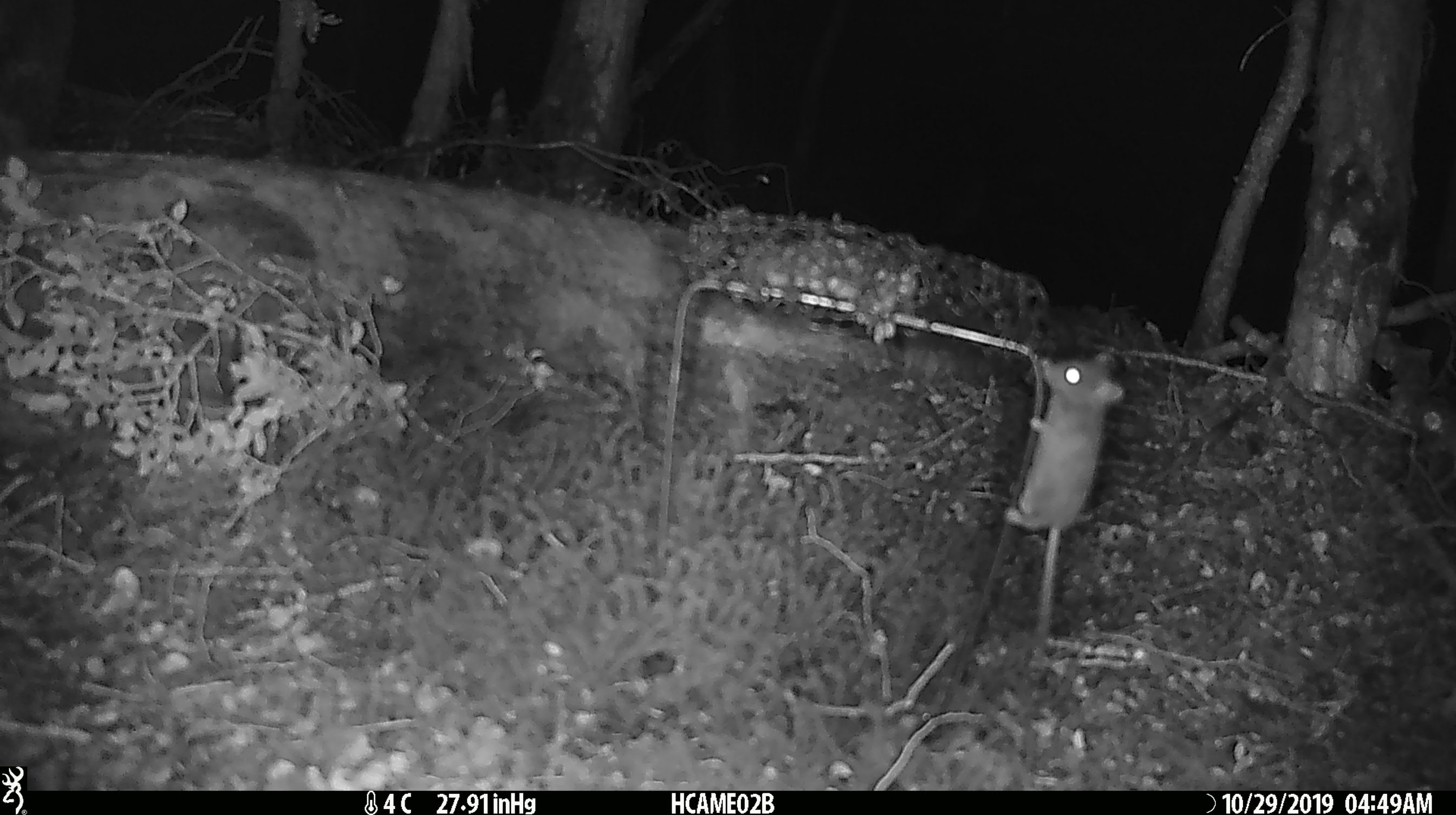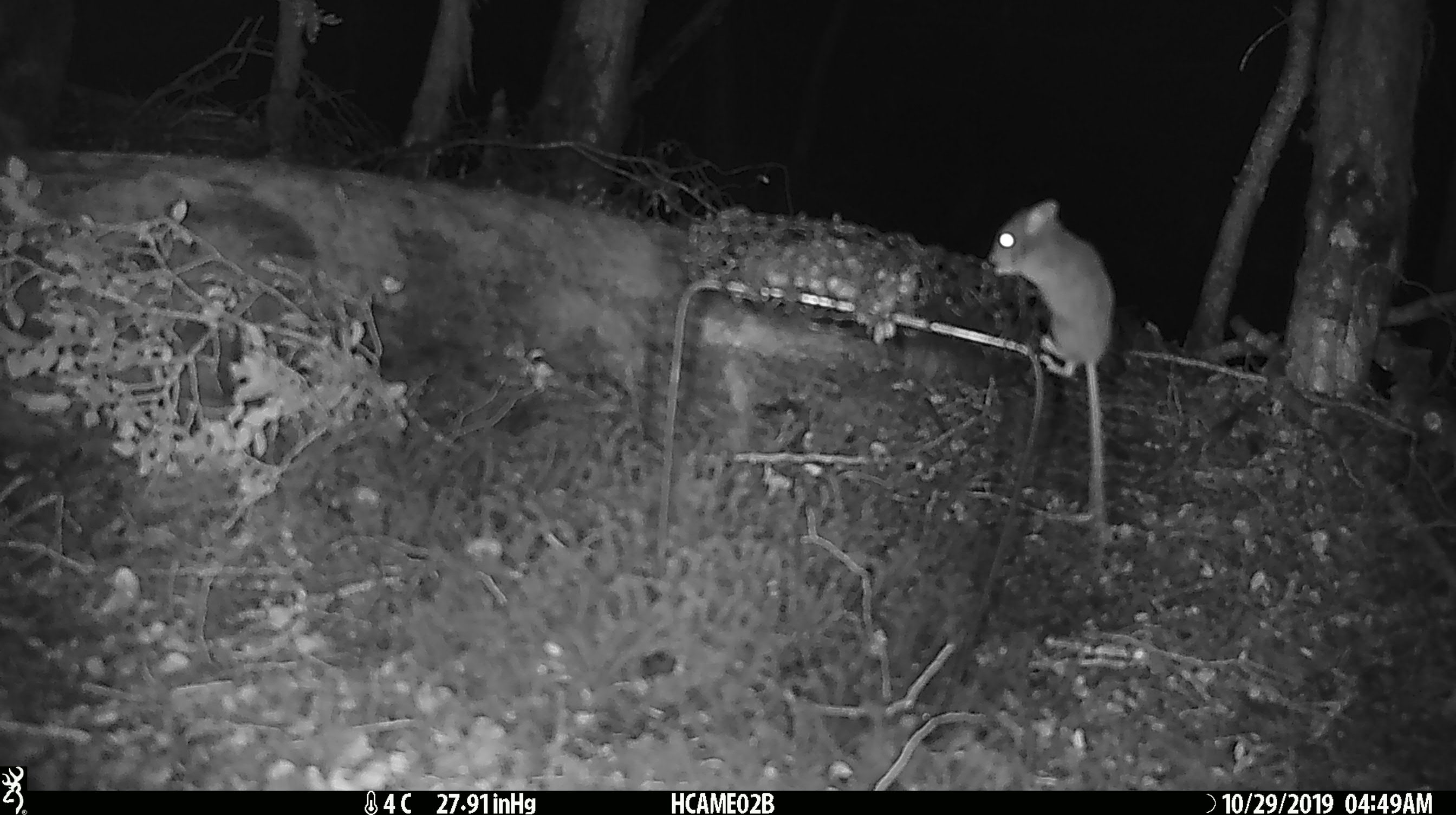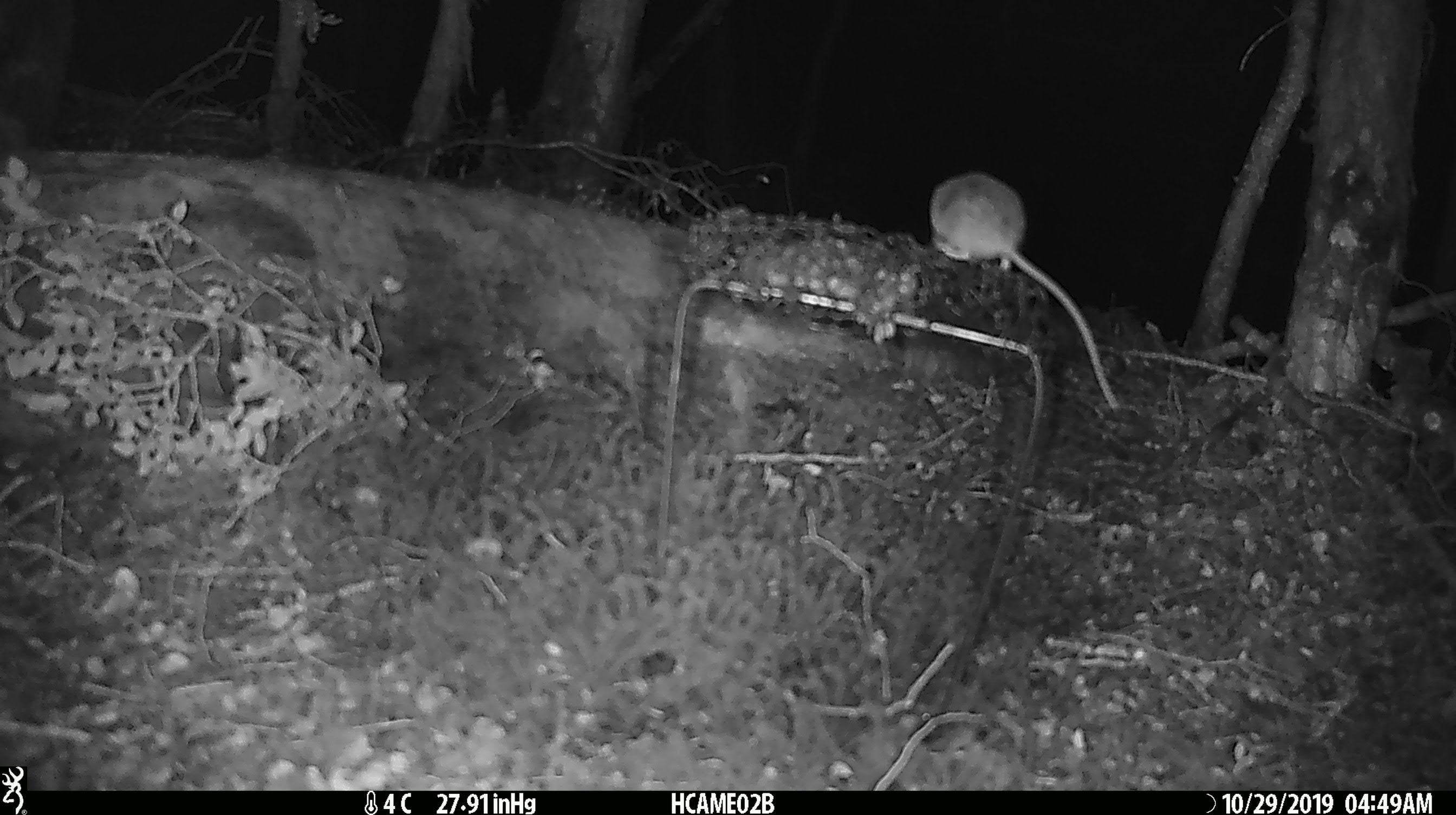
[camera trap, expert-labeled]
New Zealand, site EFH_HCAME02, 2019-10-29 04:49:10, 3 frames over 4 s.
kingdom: Animalia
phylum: Chordata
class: Mammalia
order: Rodentia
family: Muridae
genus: Mus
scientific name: Mus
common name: mouse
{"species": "mouse (Mus)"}